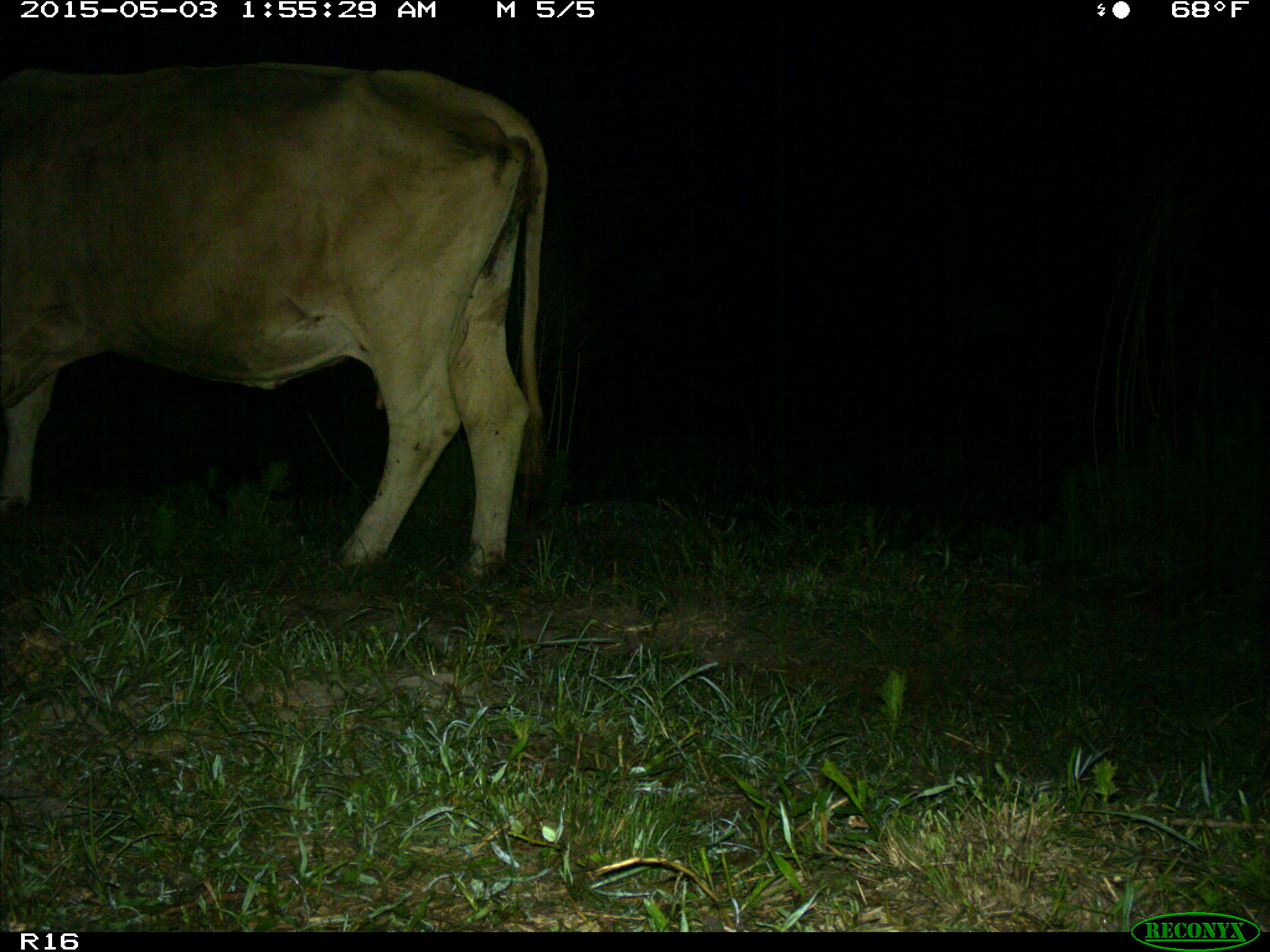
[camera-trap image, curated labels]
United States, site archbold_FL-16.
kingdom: Animalia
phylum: Chordata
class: Mammalia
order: Artiodactyla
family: Bovidae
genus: Bos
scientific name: Bos taurus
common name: domestic cow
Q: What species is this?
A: Bos taurus (domestic cow).